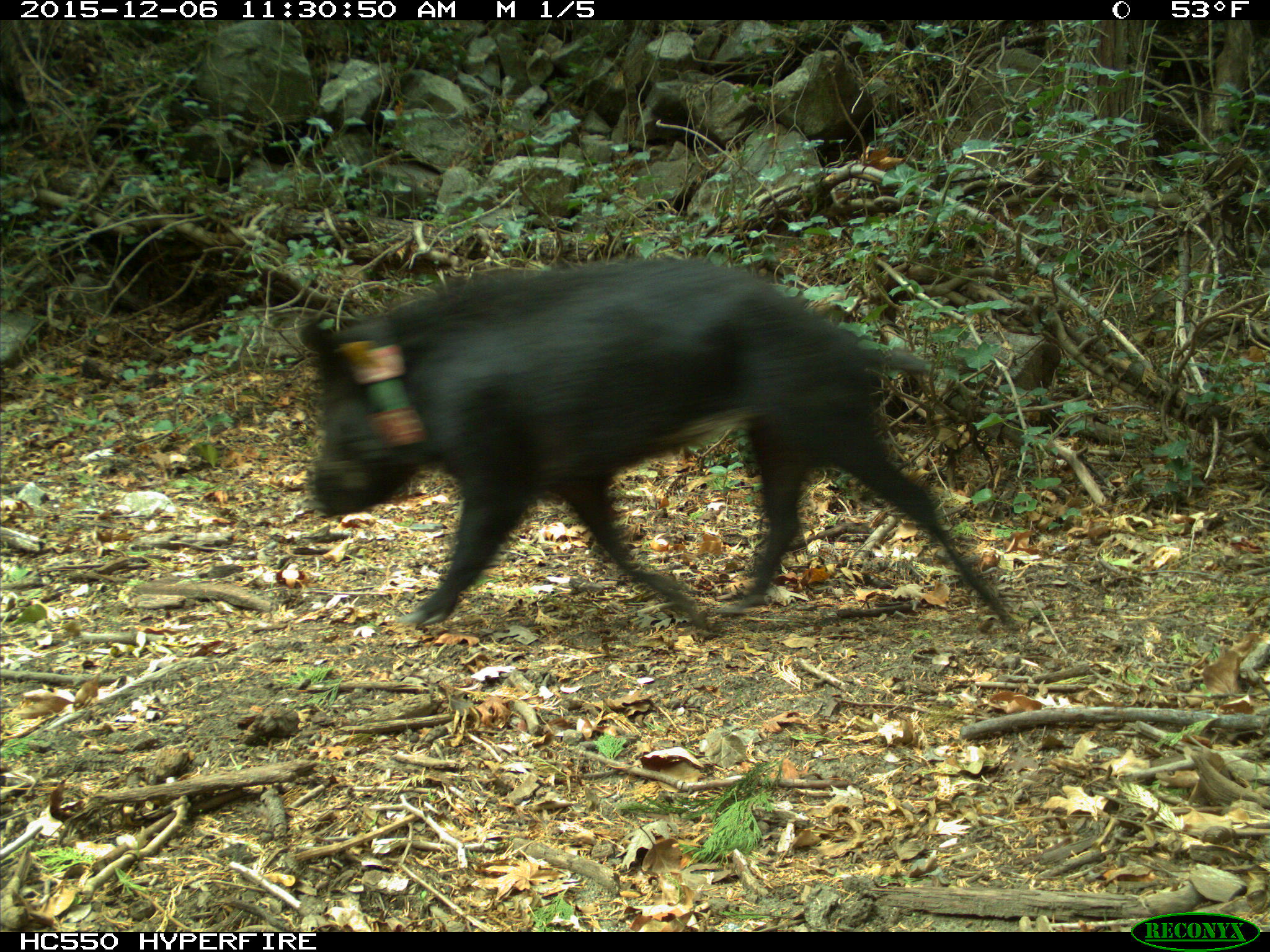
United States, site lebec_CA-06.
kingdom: Animalia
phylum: Chordata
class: Mammalia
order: Artiodactyla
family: Suidae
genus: Sus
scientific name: Sus scrofa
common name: wild boar